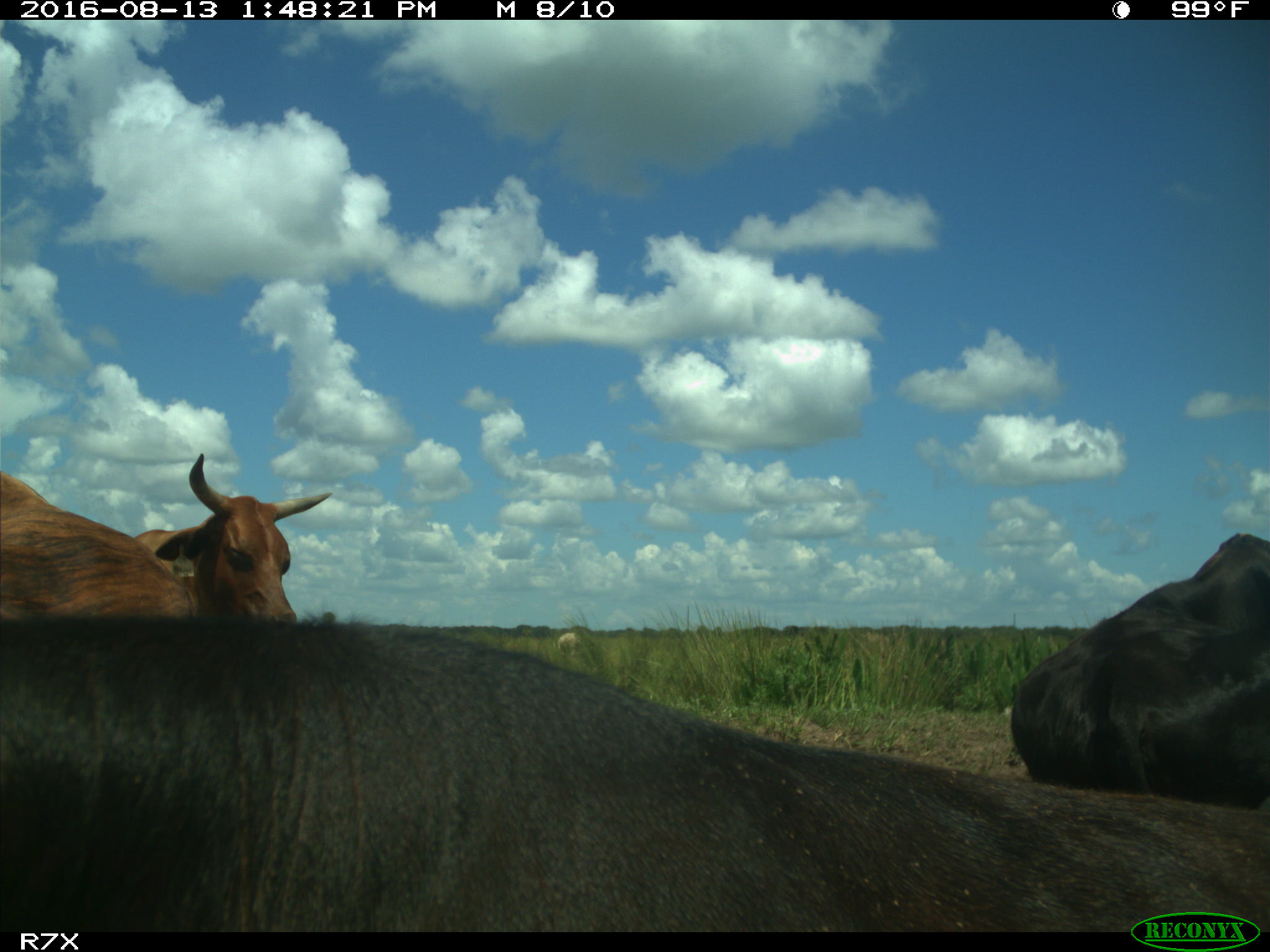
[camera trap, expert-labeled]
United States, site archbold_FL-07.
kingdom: Animalia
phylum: Chordata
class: Mammalia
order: Artiodactyla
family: Bovidae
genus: Bos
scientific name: Bos taurus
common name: domestic cow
Bos taurus (domestic cow).